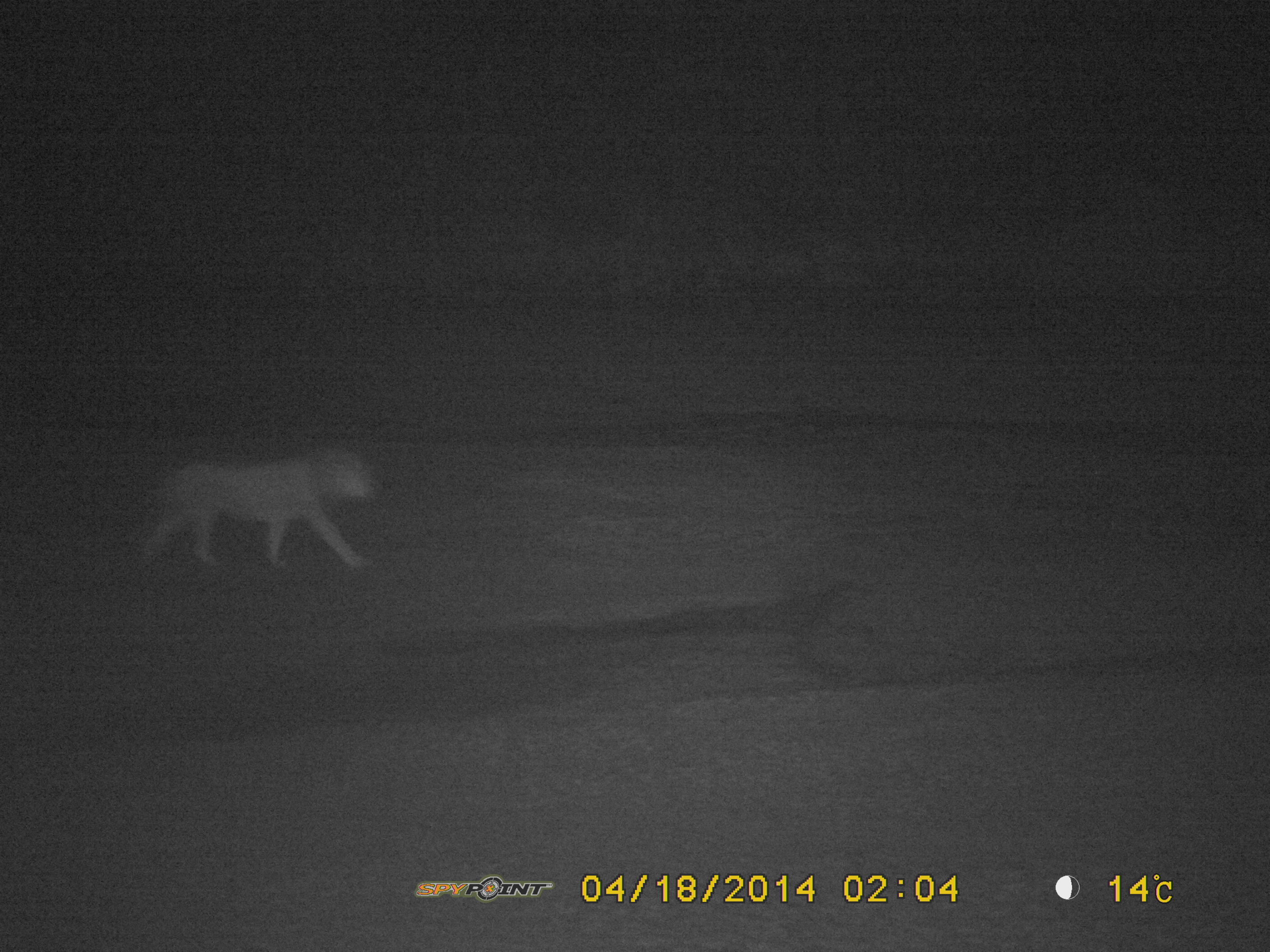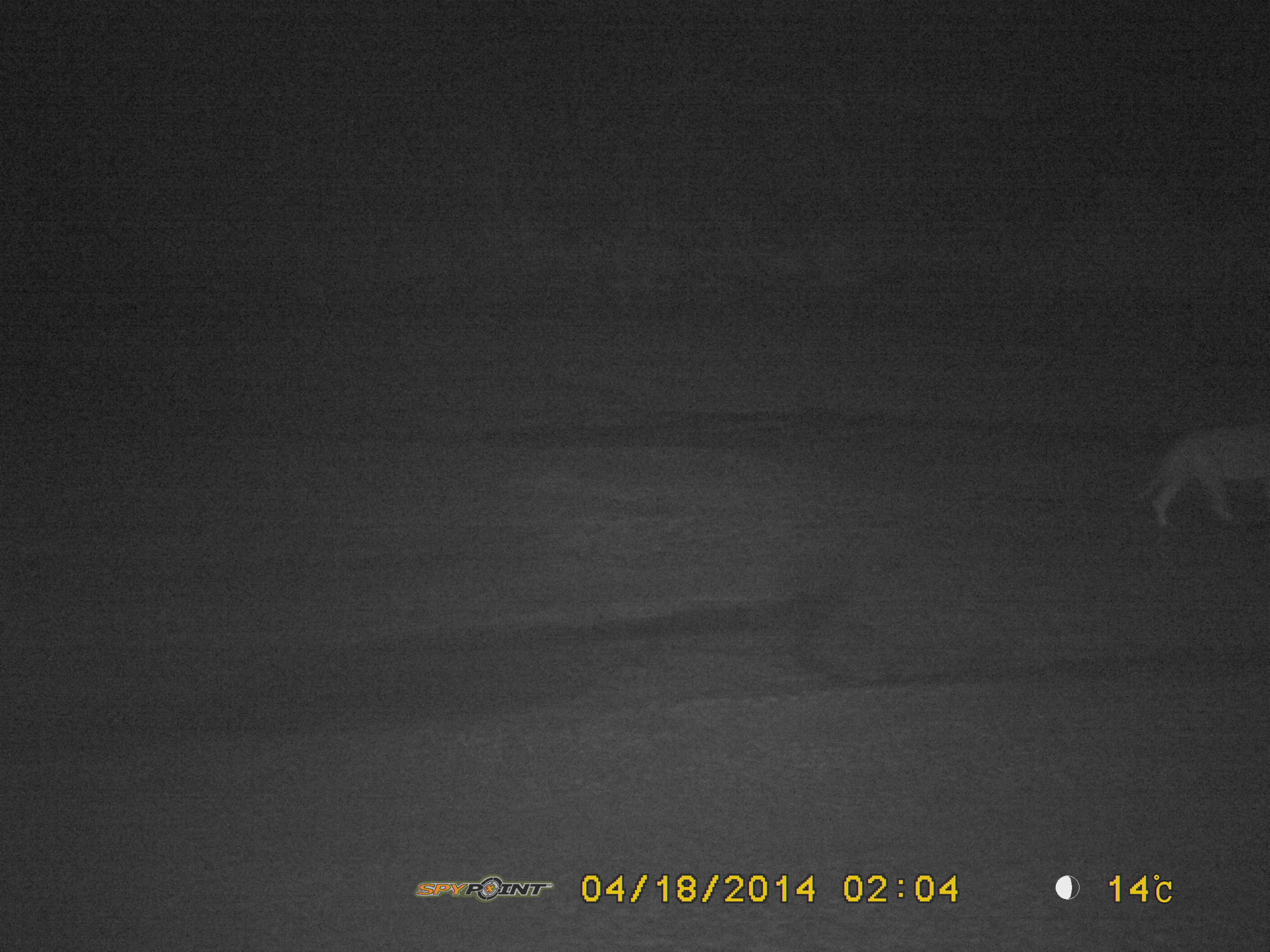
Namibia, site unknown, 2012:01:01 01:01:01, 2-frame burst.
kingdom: Animalia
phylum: Chordata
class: Mammalia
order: Carnivora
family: Felidae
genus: Panthera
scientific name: Panthera leo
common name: lion